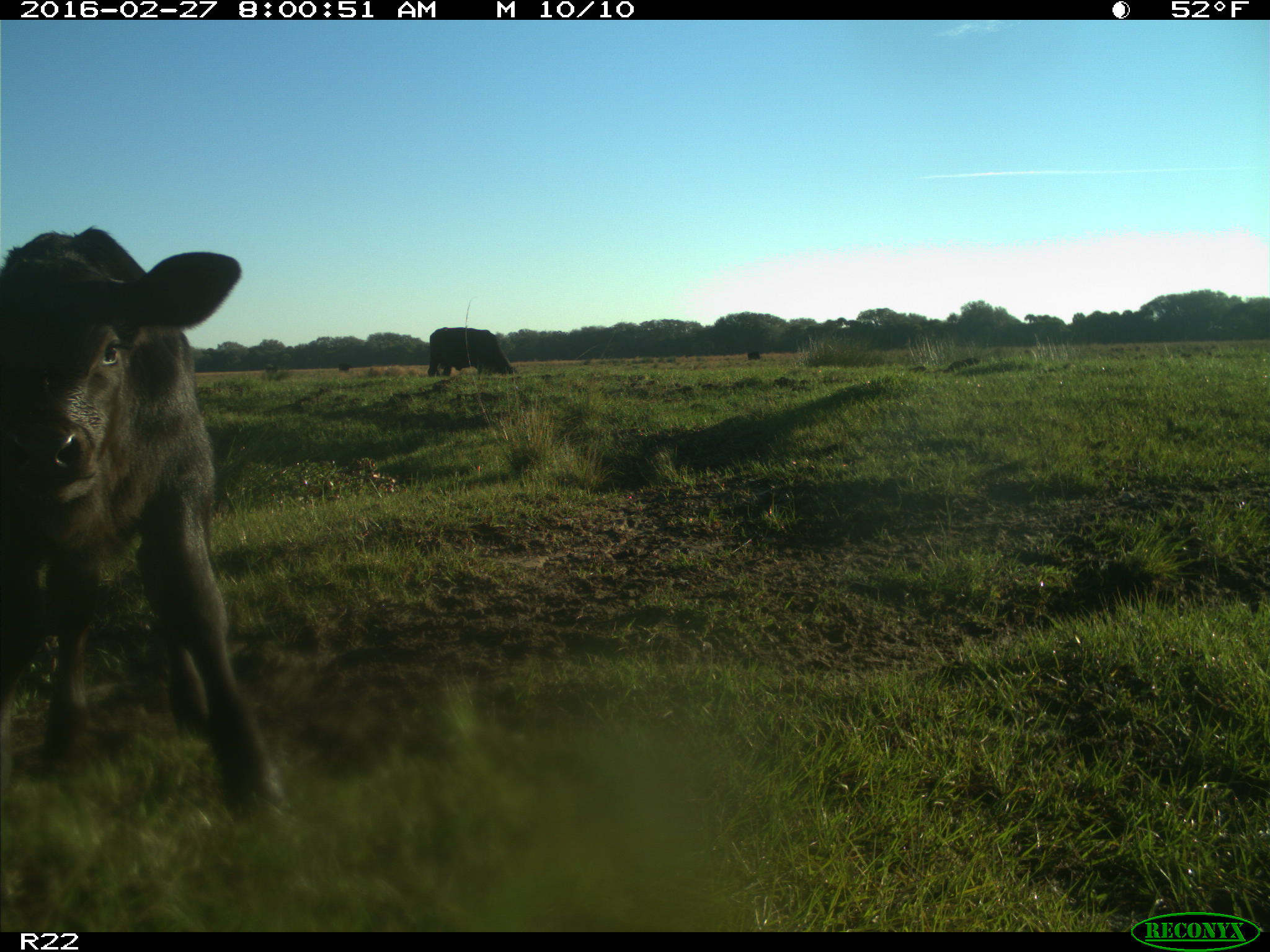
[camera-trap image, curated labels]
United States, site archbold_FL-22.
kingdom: Animalia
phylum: Chordata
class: Mammalia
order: Artiodactyla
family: Bovidae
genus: Bos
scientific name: Bos taurus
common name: domestic cow